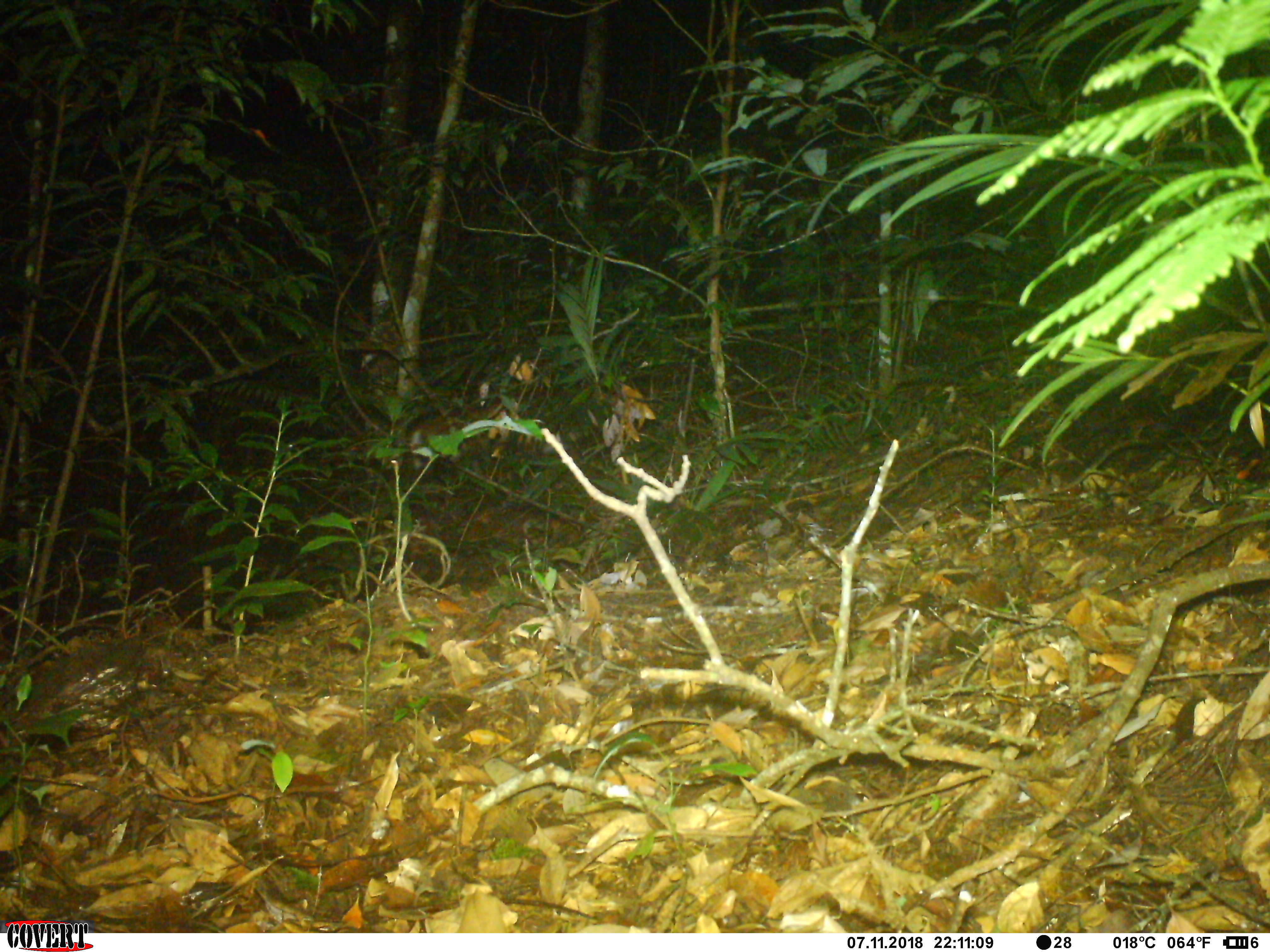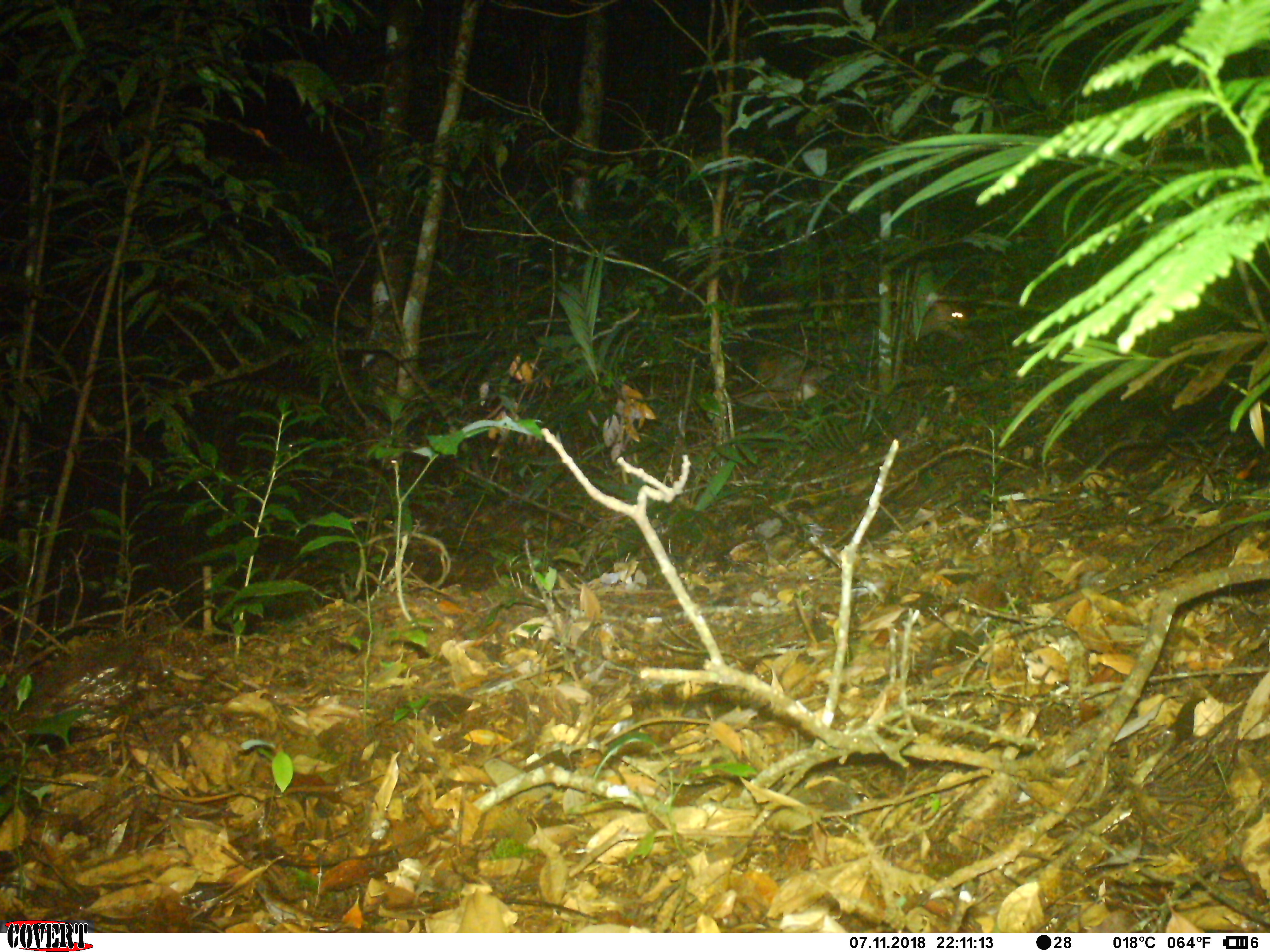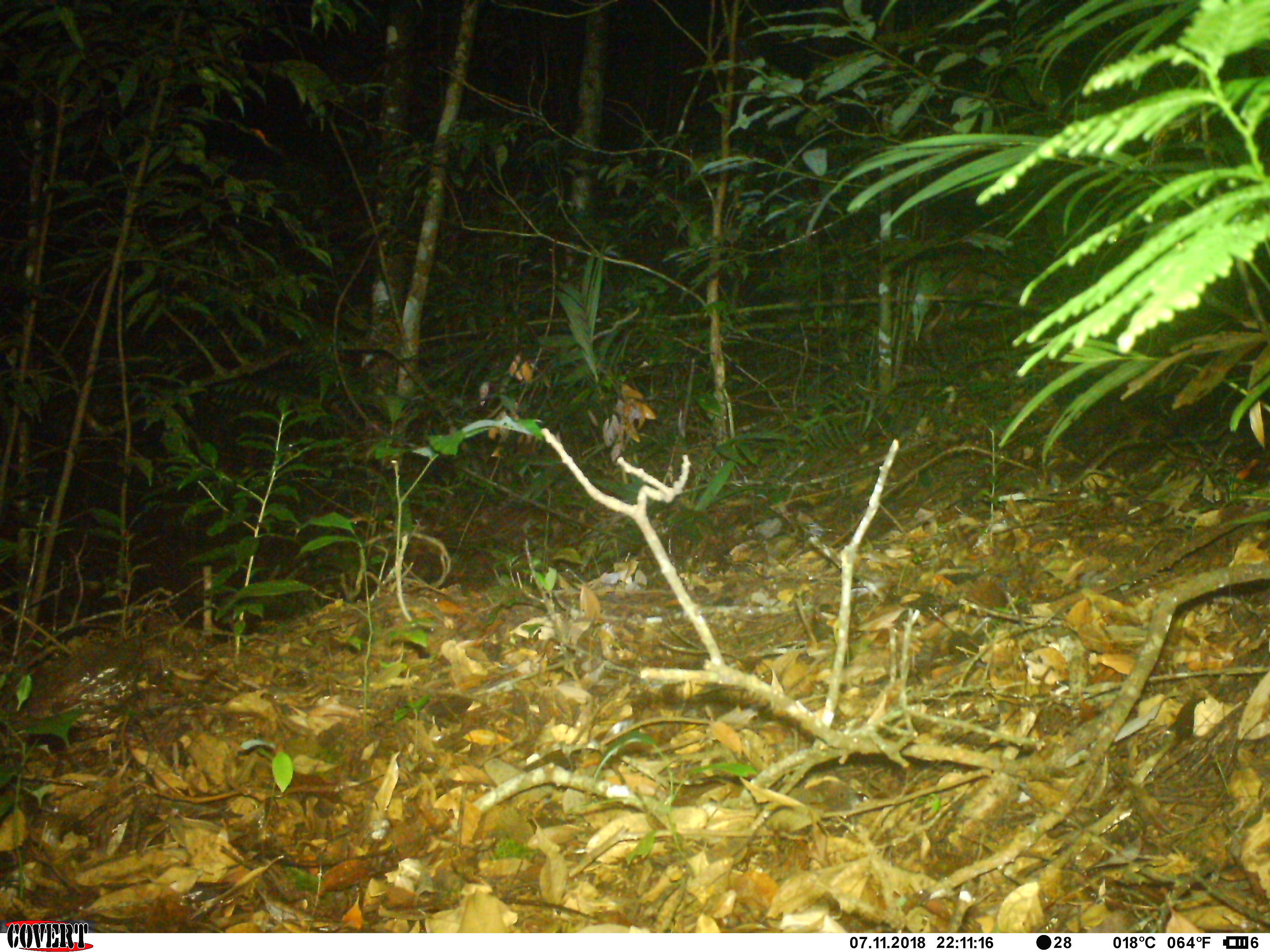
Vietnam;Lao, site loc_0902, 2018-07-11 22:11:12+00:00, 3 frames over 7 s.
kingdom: Animalia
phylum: Chordata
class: Mammalia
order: Artiodactyla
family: Cervidae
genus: Muntiacus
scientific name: Muntiacus rooseveltorum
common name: roosevelt's muntjac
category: roosevelts muntjac group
Roosevelts muntjac group (roosevelt's muntjac) (Muntiacus rooseveltorum). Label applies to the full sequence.